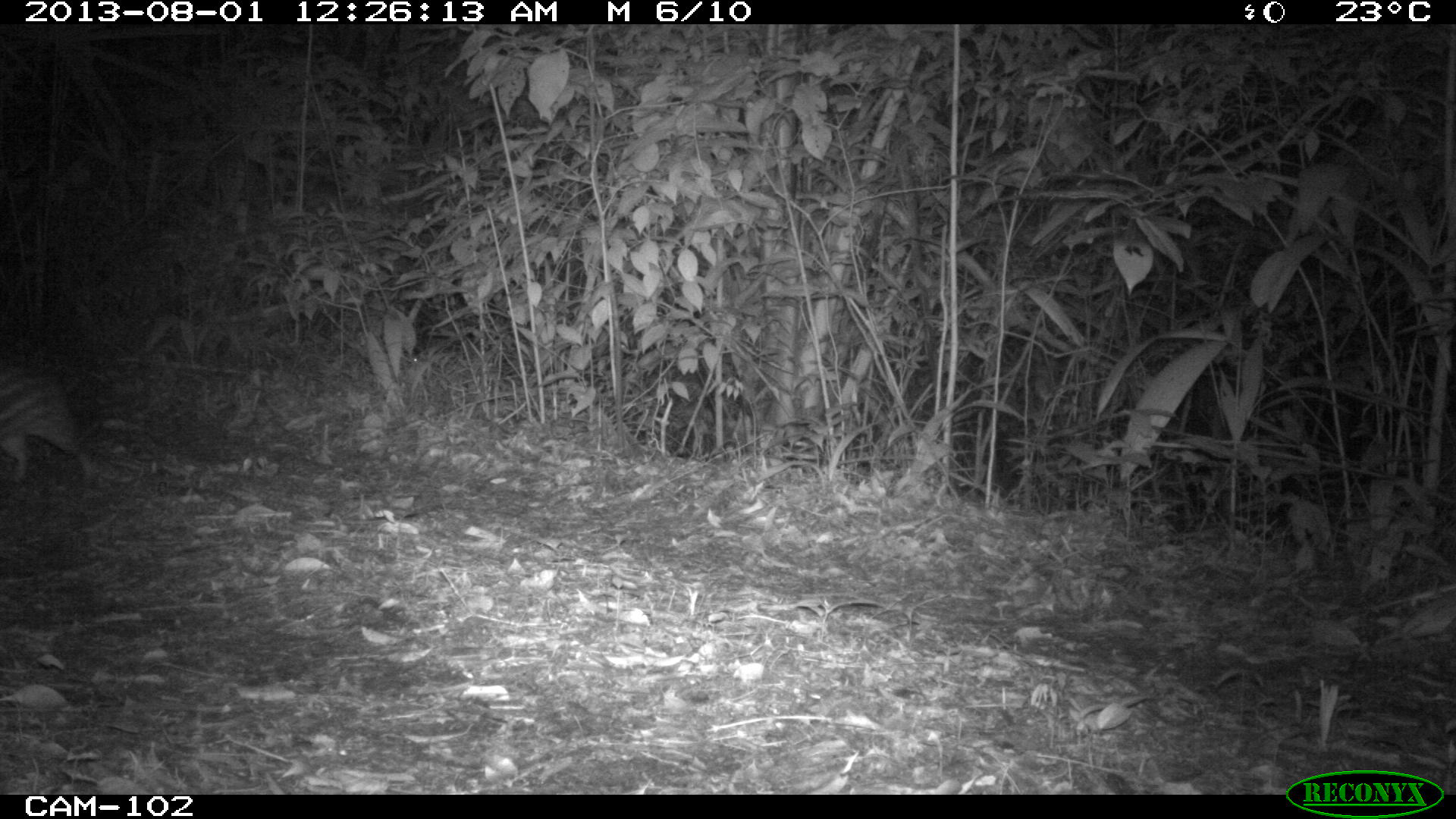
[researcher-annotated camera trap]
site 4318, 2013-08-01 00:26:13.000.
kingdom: Animalia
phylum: Chordata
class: Mammalia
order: Rodentia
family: Cuniculidae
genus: Cuniculus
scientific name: Cuniculus paca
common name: lowland paca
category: agouti paca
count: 1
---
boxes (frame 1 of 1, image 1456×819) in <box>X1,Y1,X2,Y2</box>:
agouti paca: <box>0,358,107,485</box>